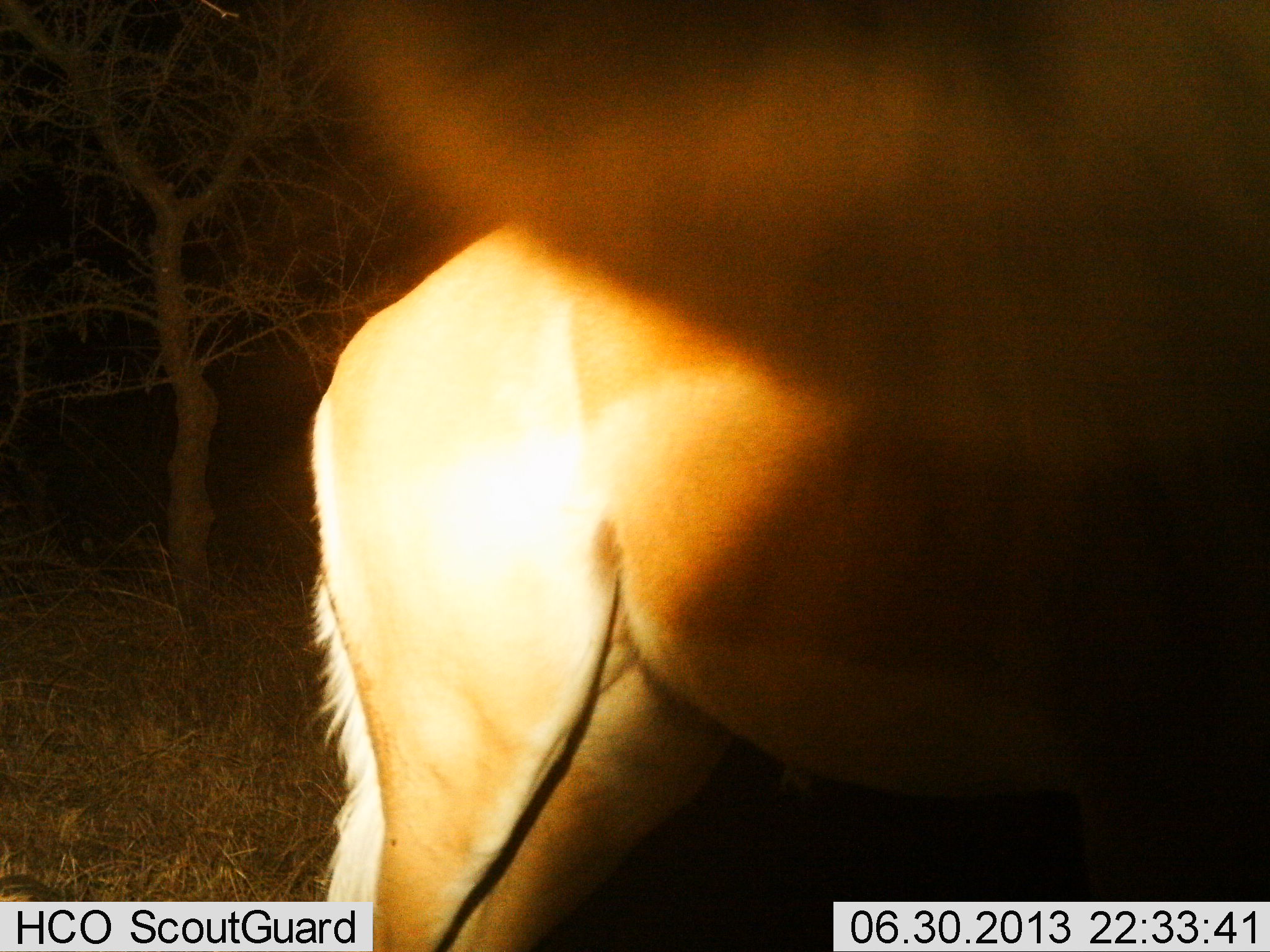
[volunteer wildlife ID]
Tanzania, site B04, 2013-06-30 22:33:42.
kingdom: Animalia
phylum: Chordata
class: Mammalia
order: Artiodactyla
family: Bovidae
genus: Aepyceros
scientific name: Aepyceros melampus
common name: impala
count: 1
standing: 100%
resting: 0%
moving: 0%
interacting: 0%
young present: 0%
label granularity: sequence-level